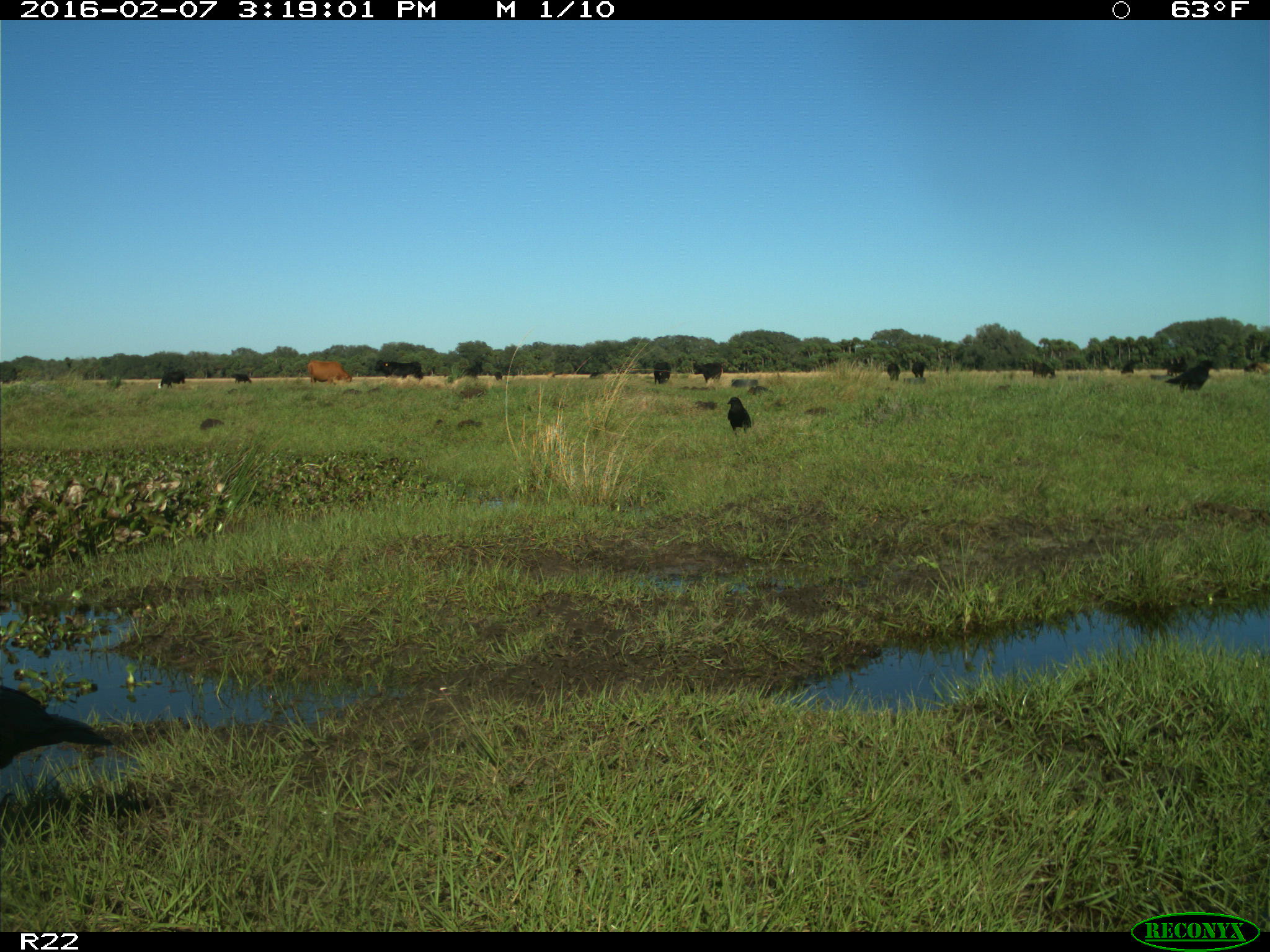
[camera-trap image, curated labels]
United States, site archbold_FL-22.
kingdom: Animalia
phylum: Chordata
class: Mammalia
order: Artiodactyla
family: Bovidae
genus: Bos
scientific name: Bos taurus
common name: domestic cow